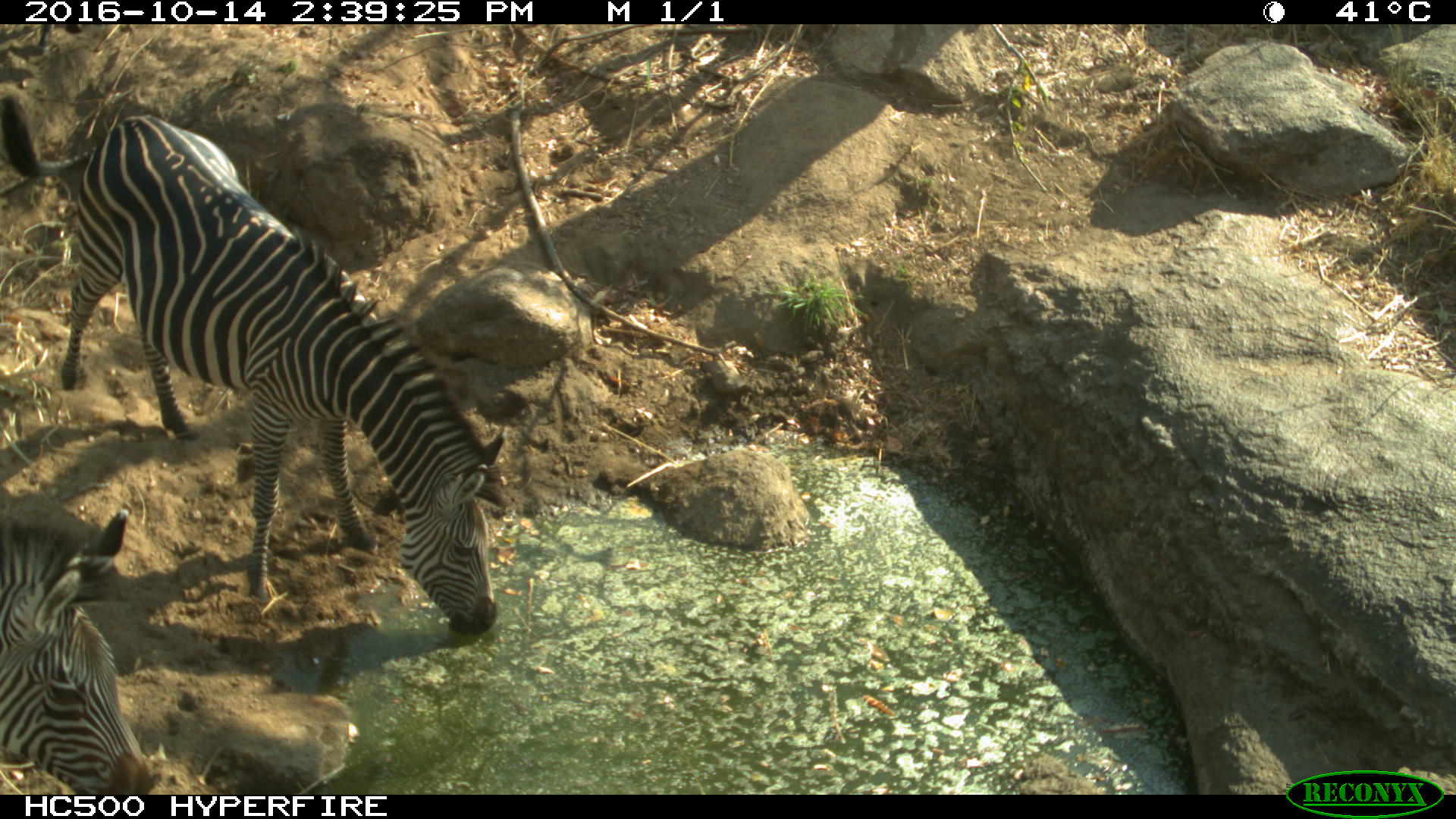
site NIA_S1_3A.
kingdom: Animalia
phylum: Chordata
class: Mammalia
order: Perissodactyla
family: Equidae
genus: Equus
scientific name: Equus quagga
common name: plains zebra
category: zebraplains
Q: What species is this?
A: Zebraplains (plains zebra) (Equus quagga).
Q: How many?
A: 2.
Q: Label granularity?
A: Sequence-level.